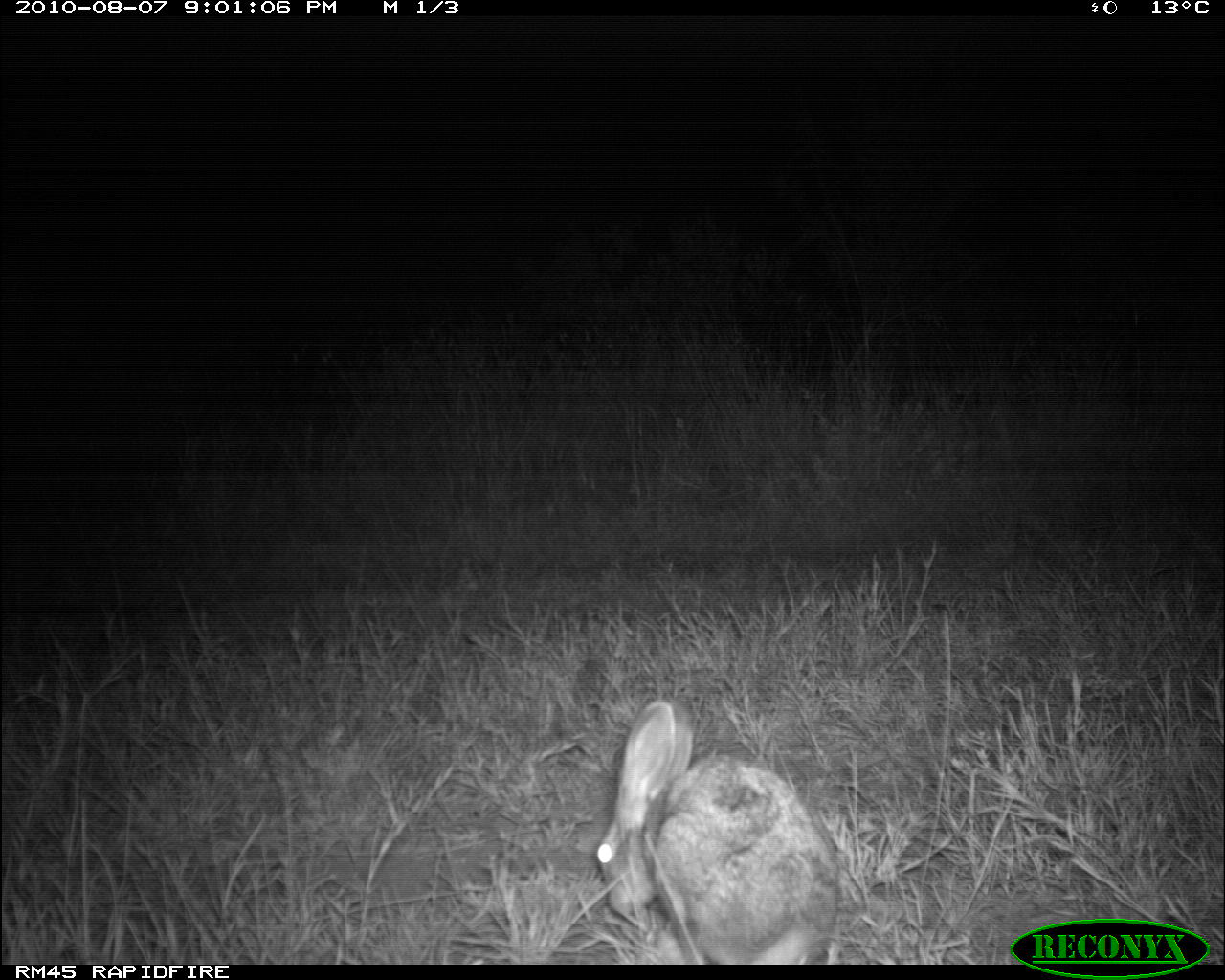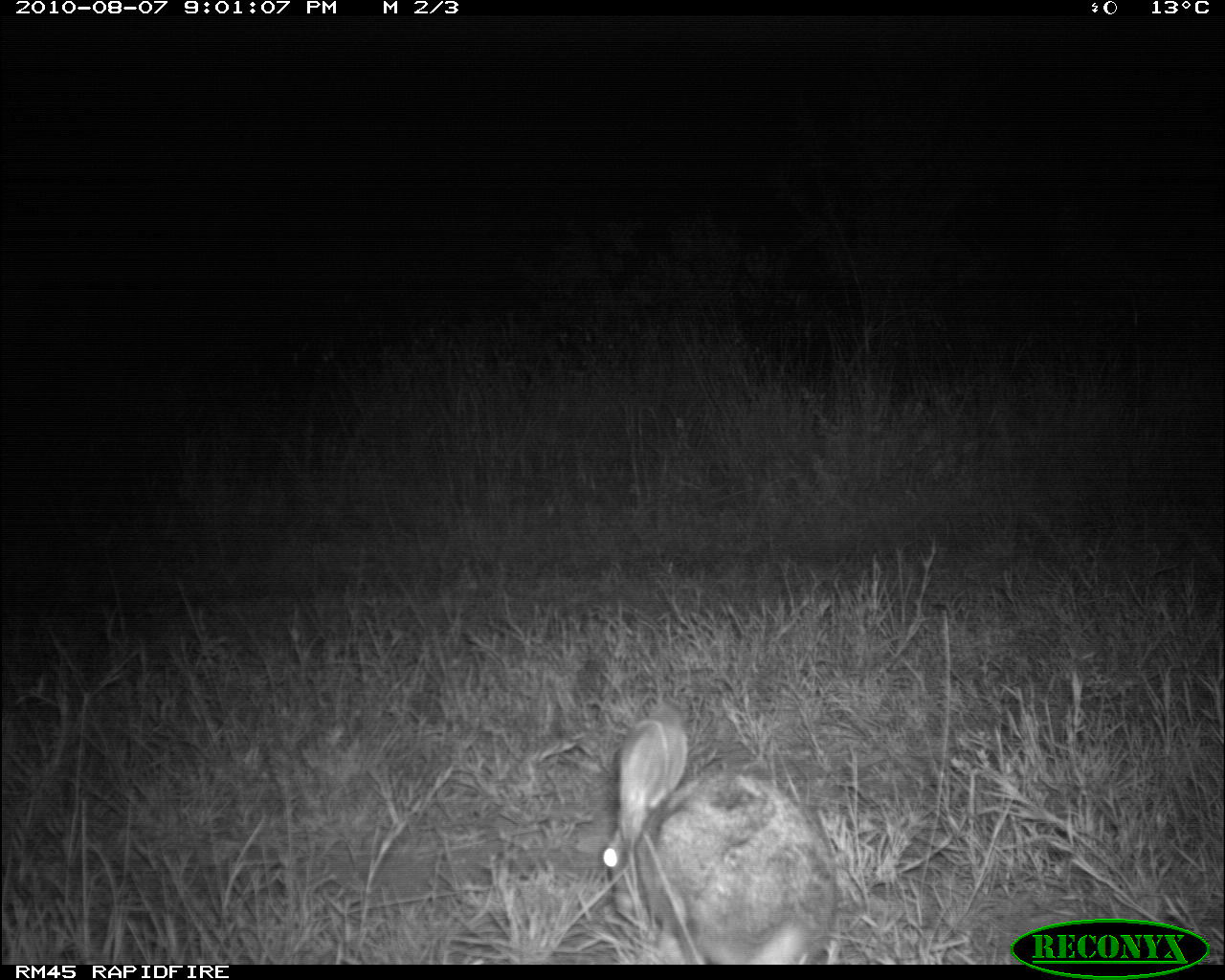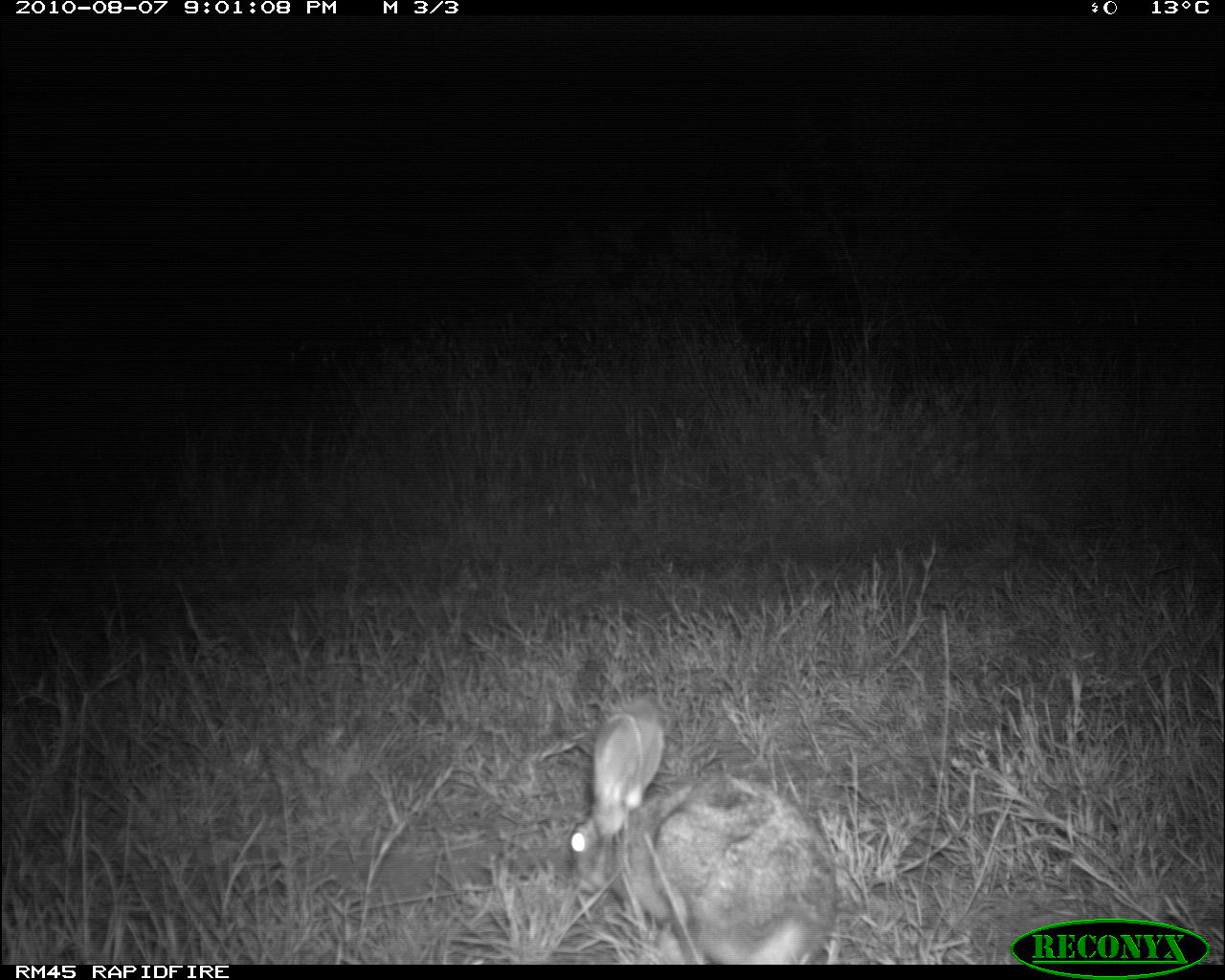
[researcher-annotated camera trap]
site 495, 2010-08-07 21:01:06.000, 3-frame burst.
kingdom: Animalia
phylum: Chordata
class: Mammalia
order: Artiodactyla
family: Bovidae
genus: Tragelaphus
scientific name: Tragelaphus oryx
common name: eland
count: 1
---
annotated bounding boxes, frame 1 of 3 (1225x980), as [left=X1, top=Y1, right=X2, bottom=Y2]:
tragelaphus oryx: [left=594, top=698, right=848, bottom=963]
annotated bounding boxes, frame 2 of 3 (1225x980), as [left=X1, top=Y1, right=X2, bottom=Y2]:
tragelaphus oryx: [left=600, top=717, right=839, bottom=964]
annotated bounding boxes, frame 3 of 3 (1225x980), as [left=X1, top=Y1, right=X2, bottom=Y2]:
tragelaphus oryx: [left=567, top=696, right=839, bottom=964]